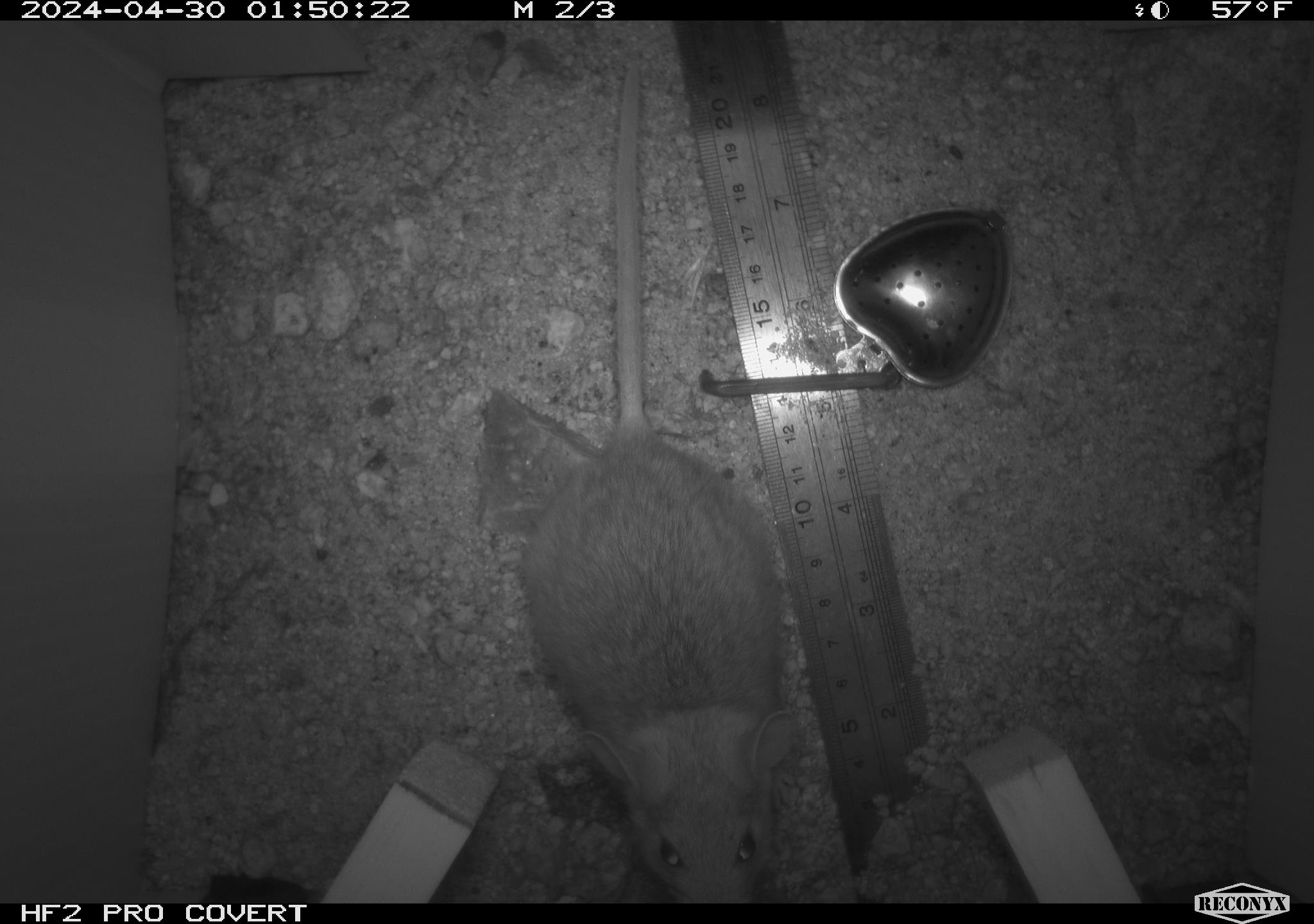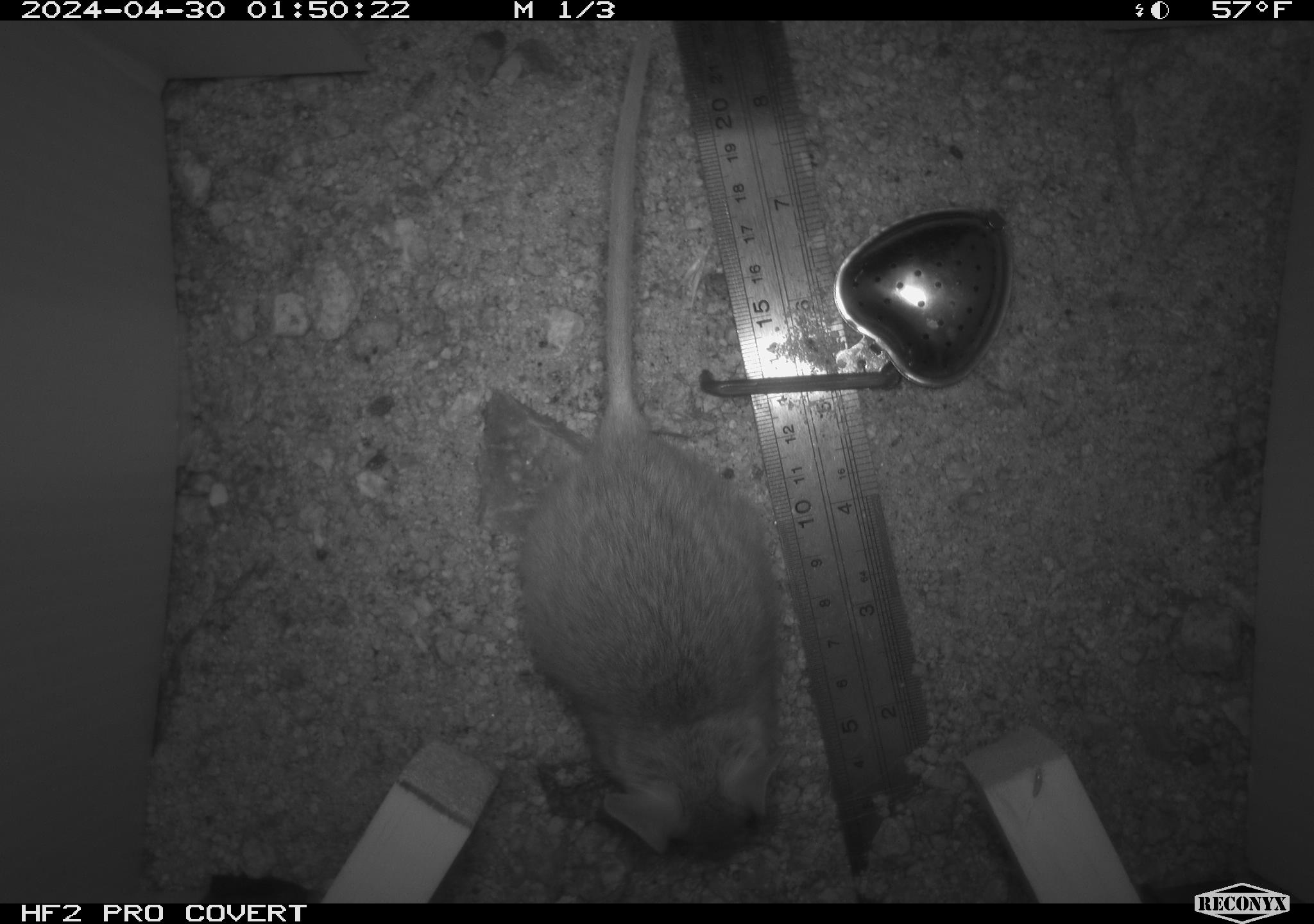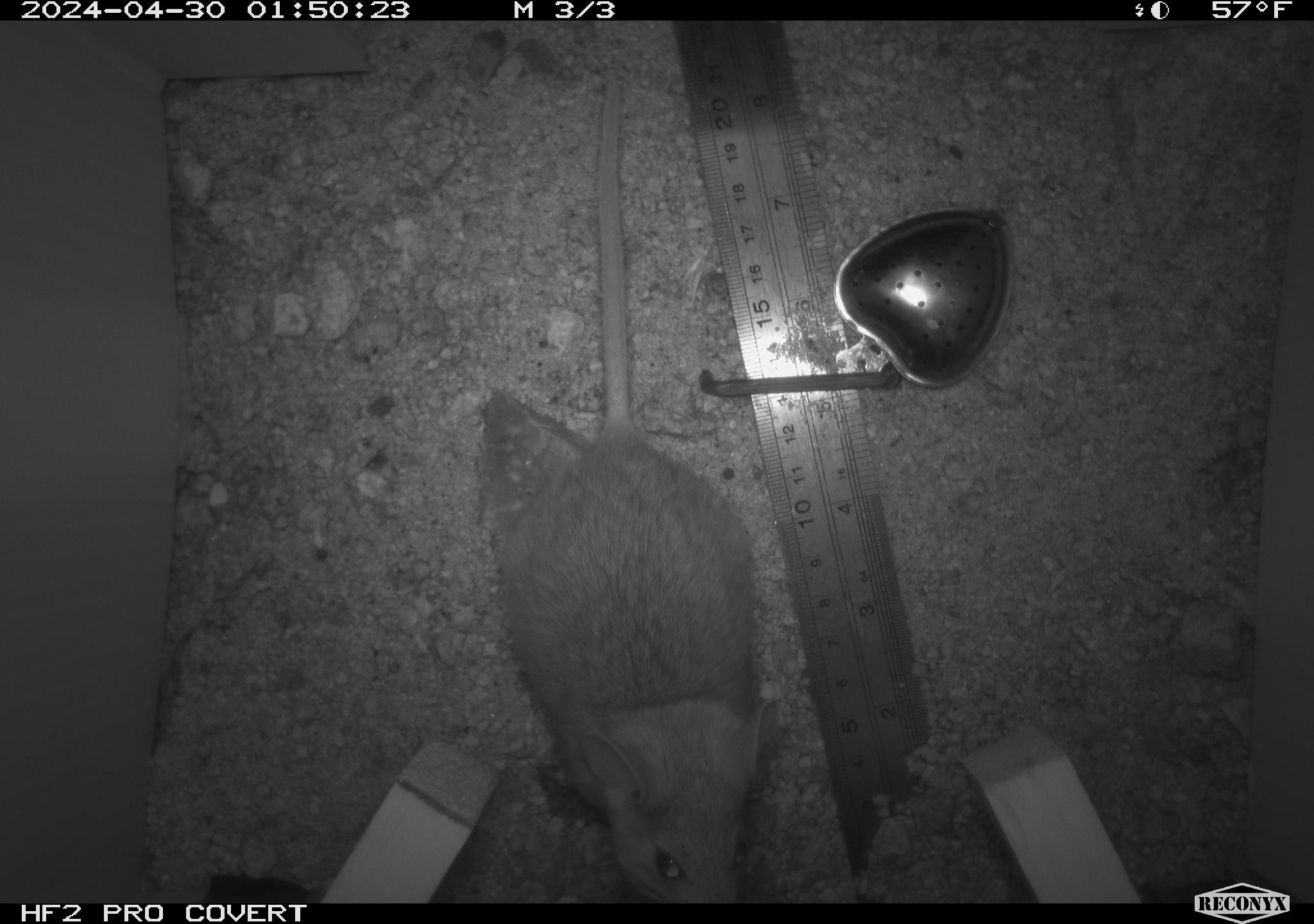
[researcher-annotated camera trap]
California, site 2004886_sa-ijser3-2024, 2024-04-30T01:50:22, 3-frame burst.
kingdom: Animalia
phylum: Chordata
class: Mammalia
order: Rodentia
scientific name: Rodentia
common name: woodrat or rat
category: woodrat or rat species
Woodrat or rat species (woodrat or rat) (Rodentia).